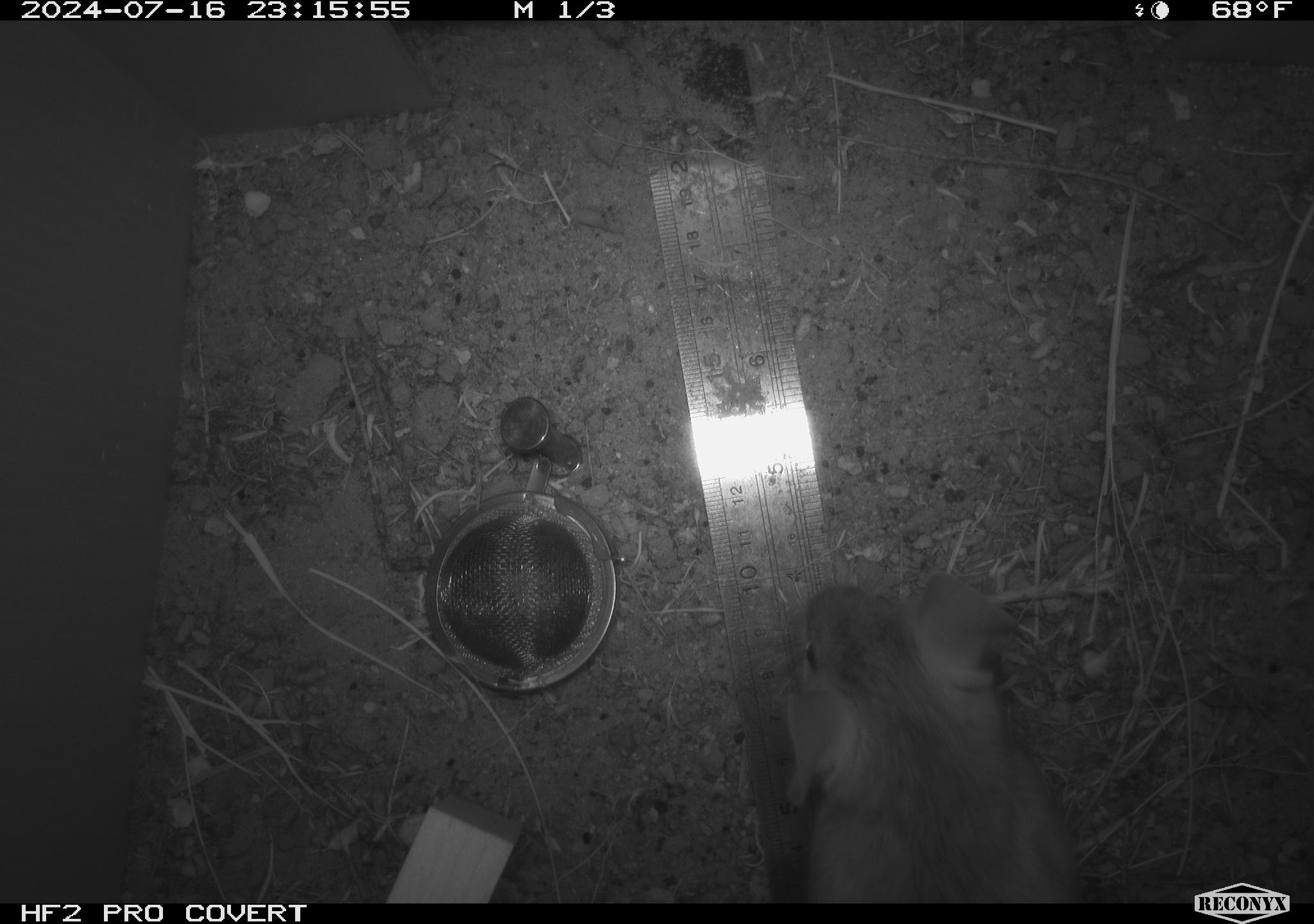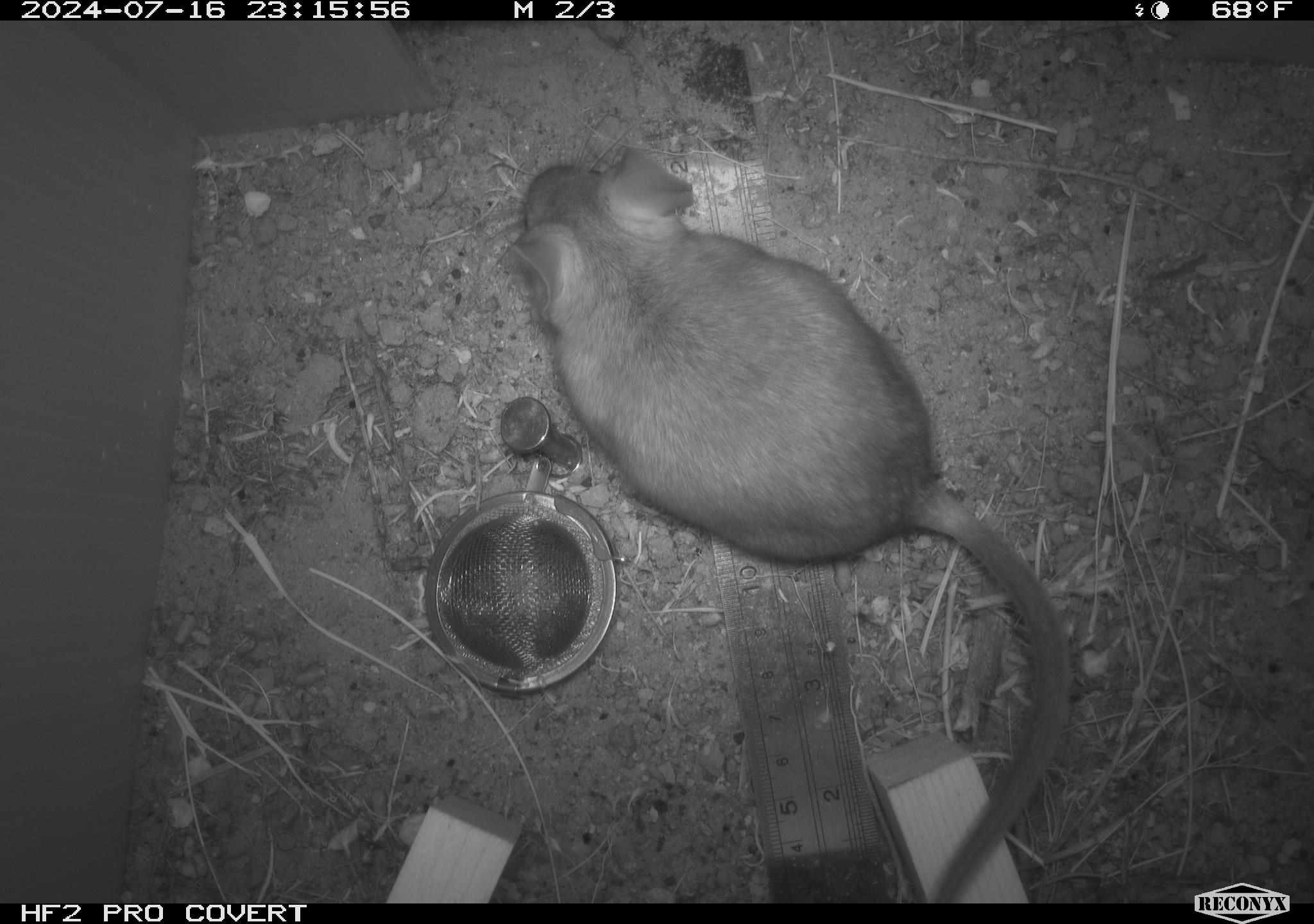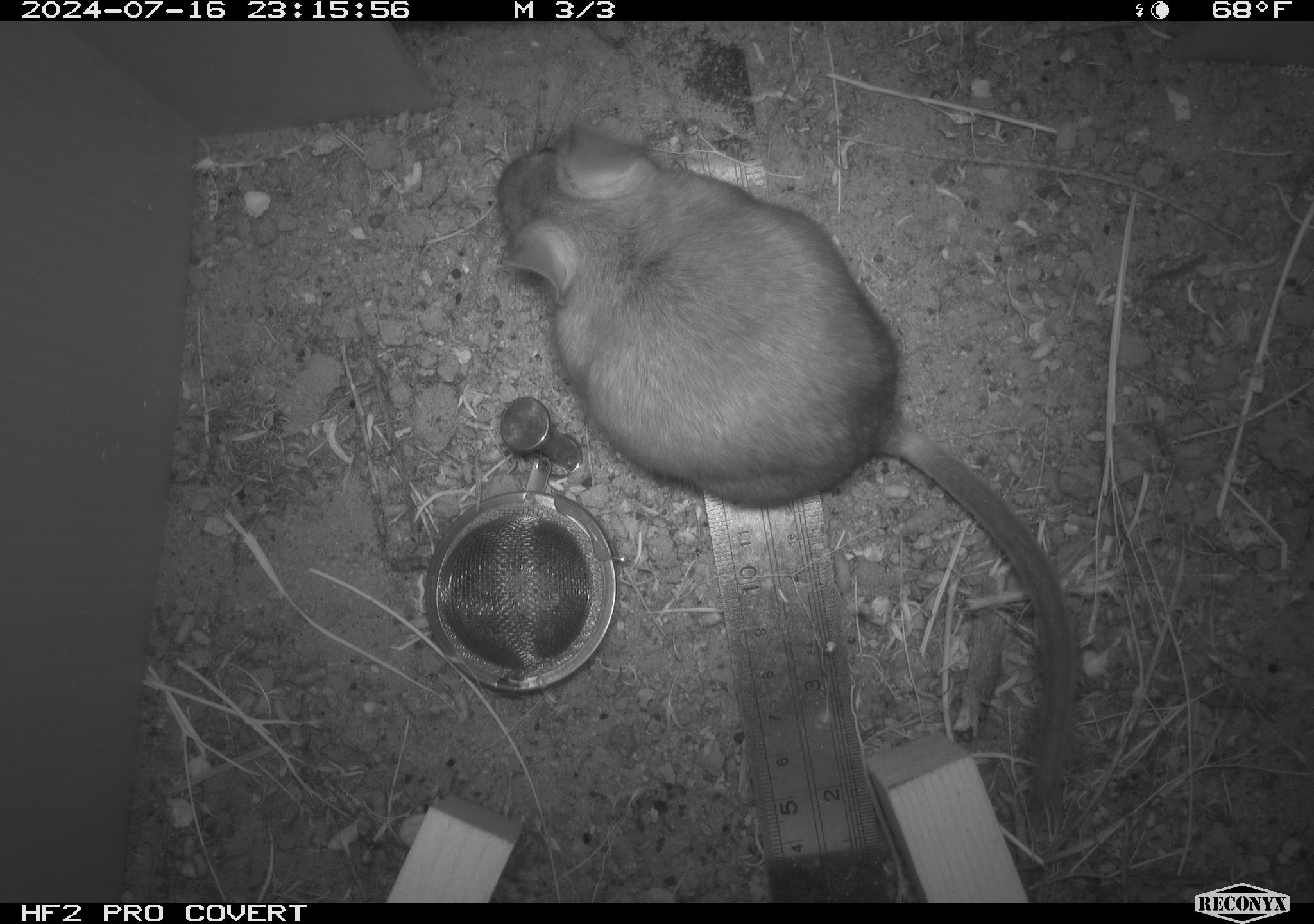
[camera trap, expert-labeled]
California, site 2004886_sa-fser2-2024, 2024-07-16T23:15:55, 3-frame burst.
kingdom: Animalia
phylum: Chordata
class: Mammalia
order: Rodentia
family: Cricetidae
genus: Neotoma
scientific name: Neotoma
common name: pack rat or woodrat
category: neotoma species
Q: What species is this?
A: Neotoma species (pack rat or woodrat) (Neotoma).